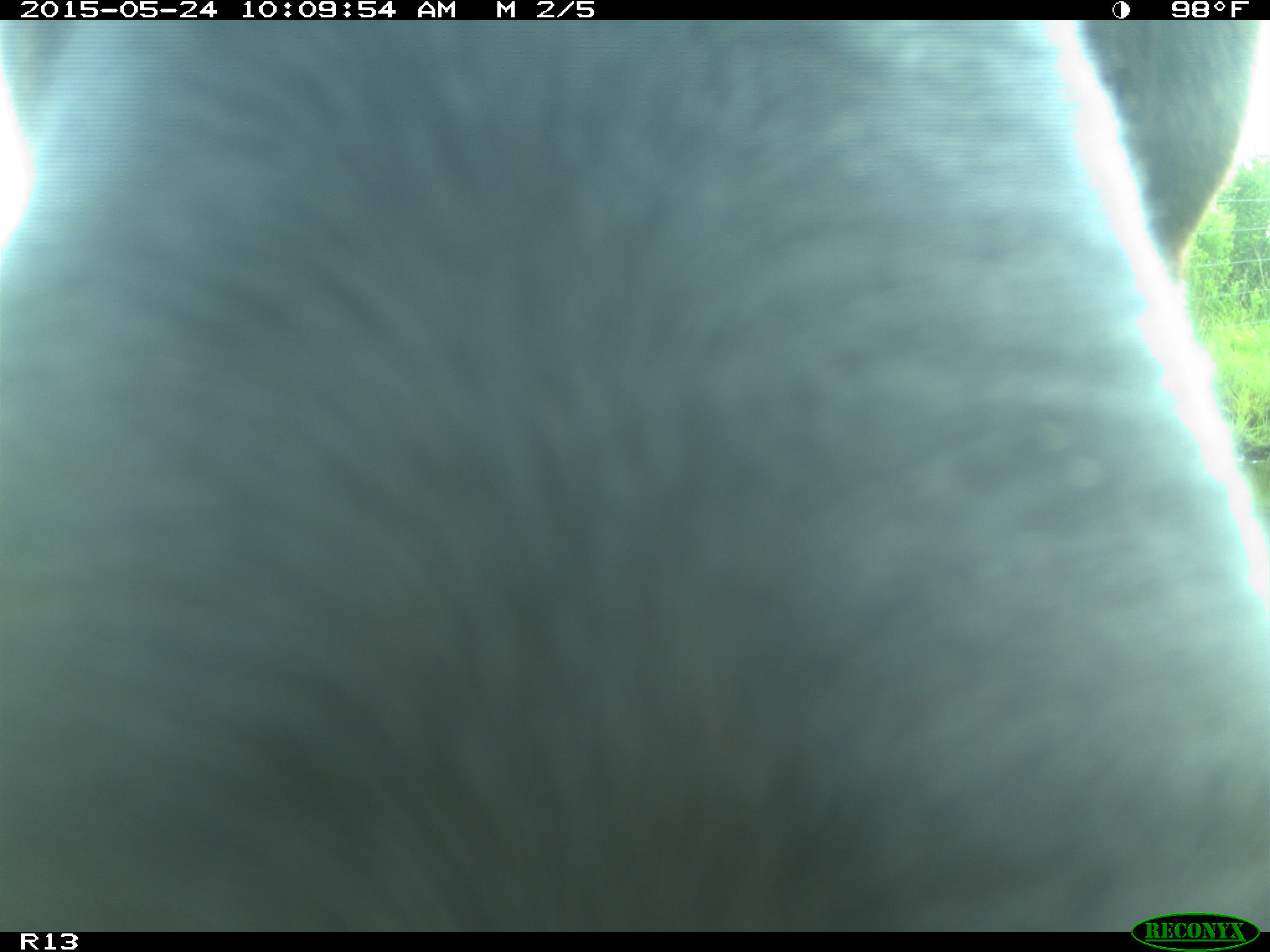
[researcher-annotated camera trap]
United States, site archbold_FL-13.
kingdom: Animalia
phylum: Chordata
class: Mammalia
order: Artiodactyla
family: Bovidae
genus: Bos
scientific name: Bos taurus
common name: domestic cow